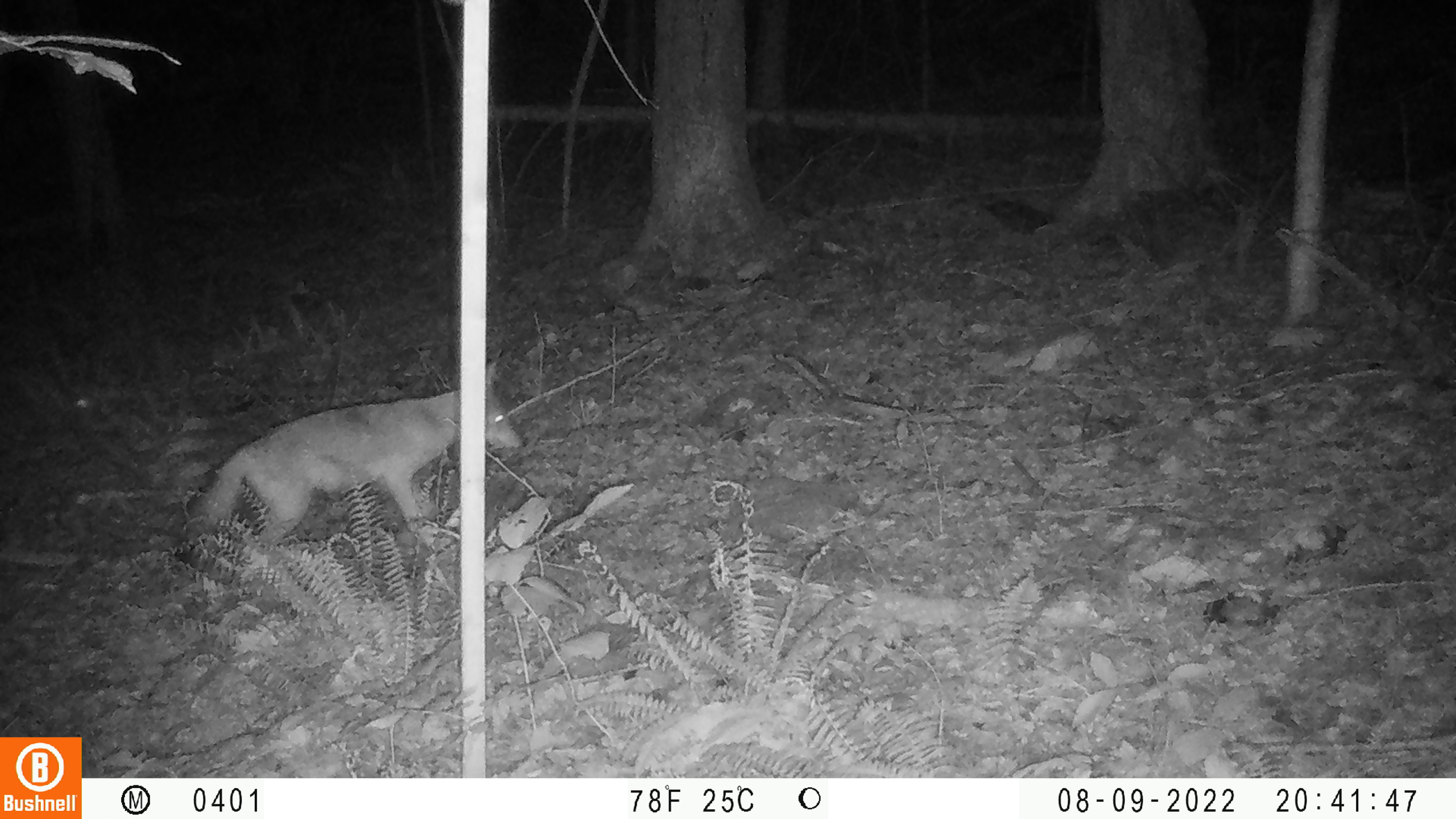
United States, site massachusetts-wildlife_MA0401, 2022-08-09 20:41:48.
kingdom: Animalia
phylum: Chordata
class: Mammalia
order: Carnivora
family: Canidae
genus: Canis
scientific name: Canis latrans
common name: coyote